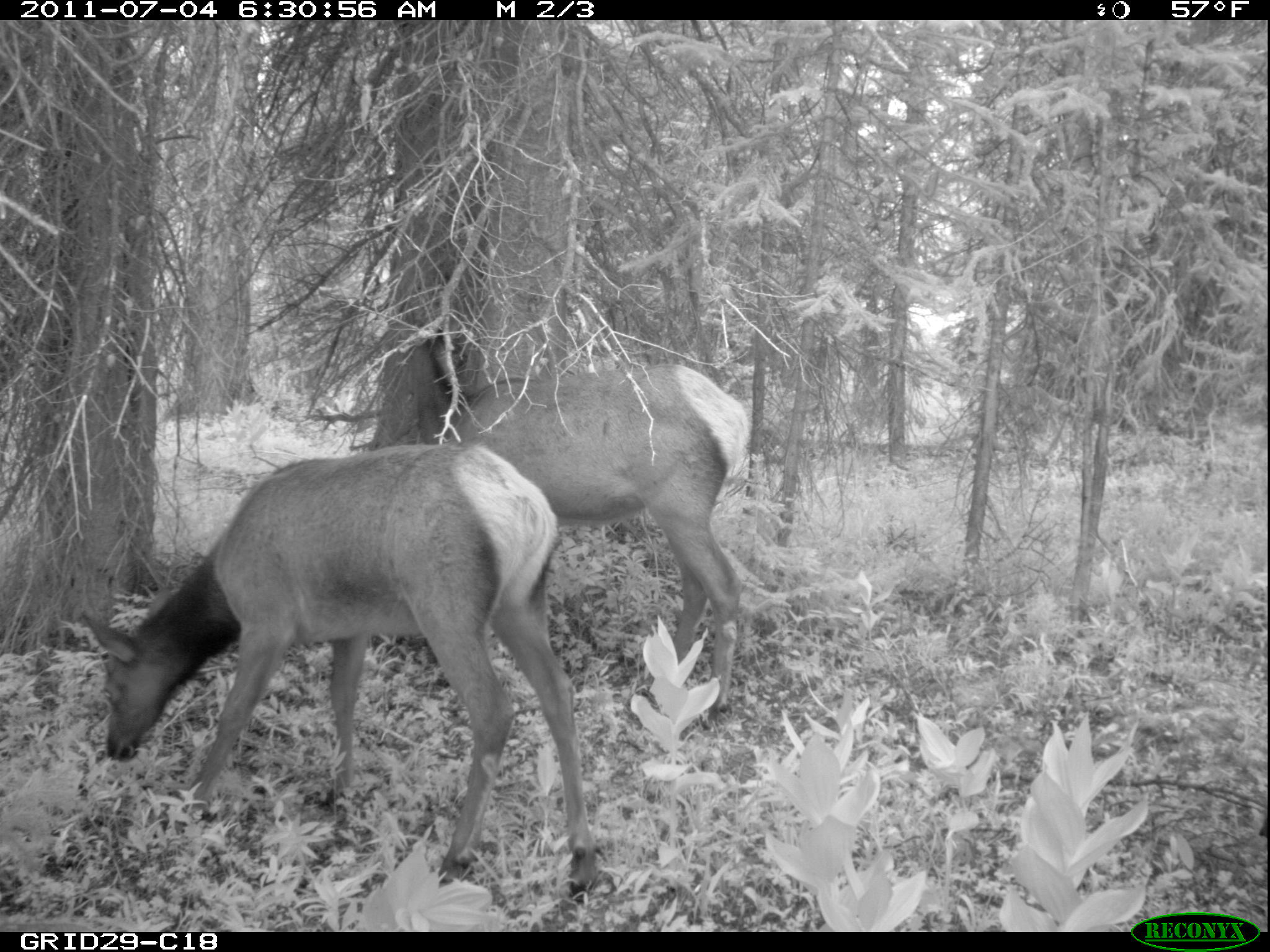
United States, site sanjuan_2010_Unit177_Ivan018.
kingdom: Animalia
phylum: Chordata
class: Mammalia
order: Artiodactyla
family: Cervidae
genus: Cervus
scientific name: Cervus elaphus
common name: red deer